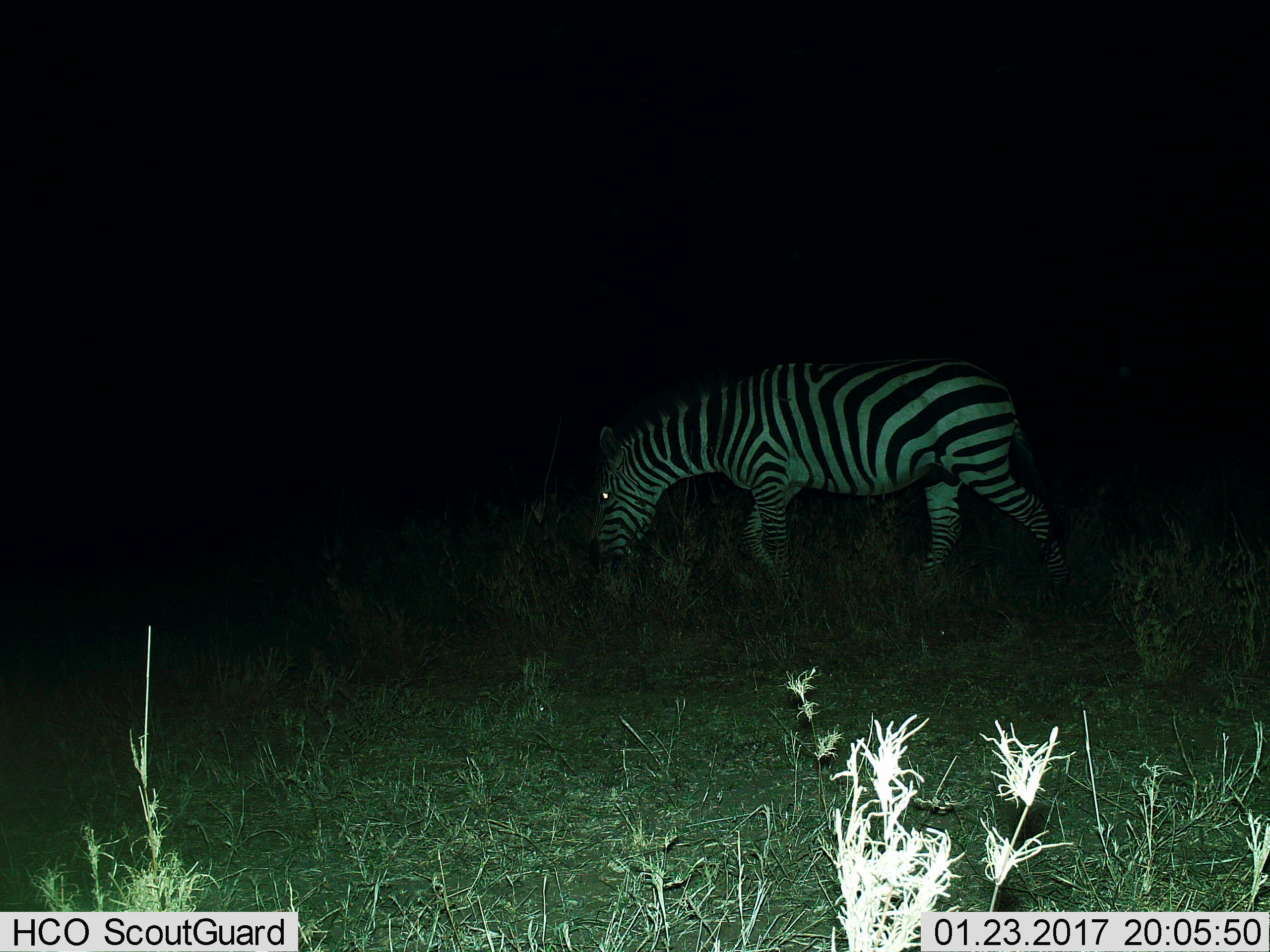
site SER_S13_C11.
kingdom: Animalia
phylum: Chordata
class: Mammalia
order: Perissodactyla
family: Equidae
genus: Equus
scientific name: Equus quagga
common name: plains zebra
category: zebraplains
Zebraplains (plains zebra) (Equus quagga), count 1. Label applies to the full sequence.